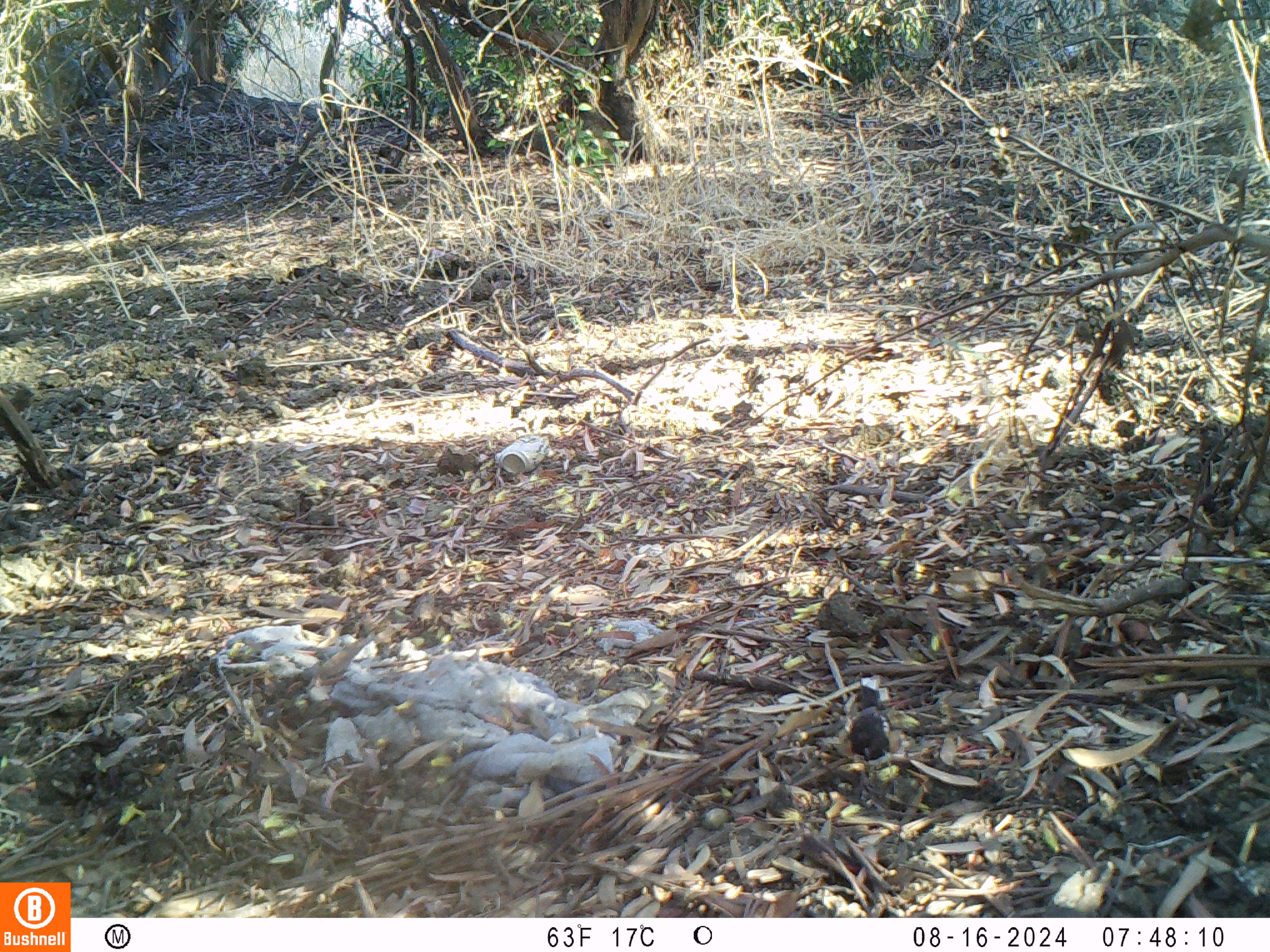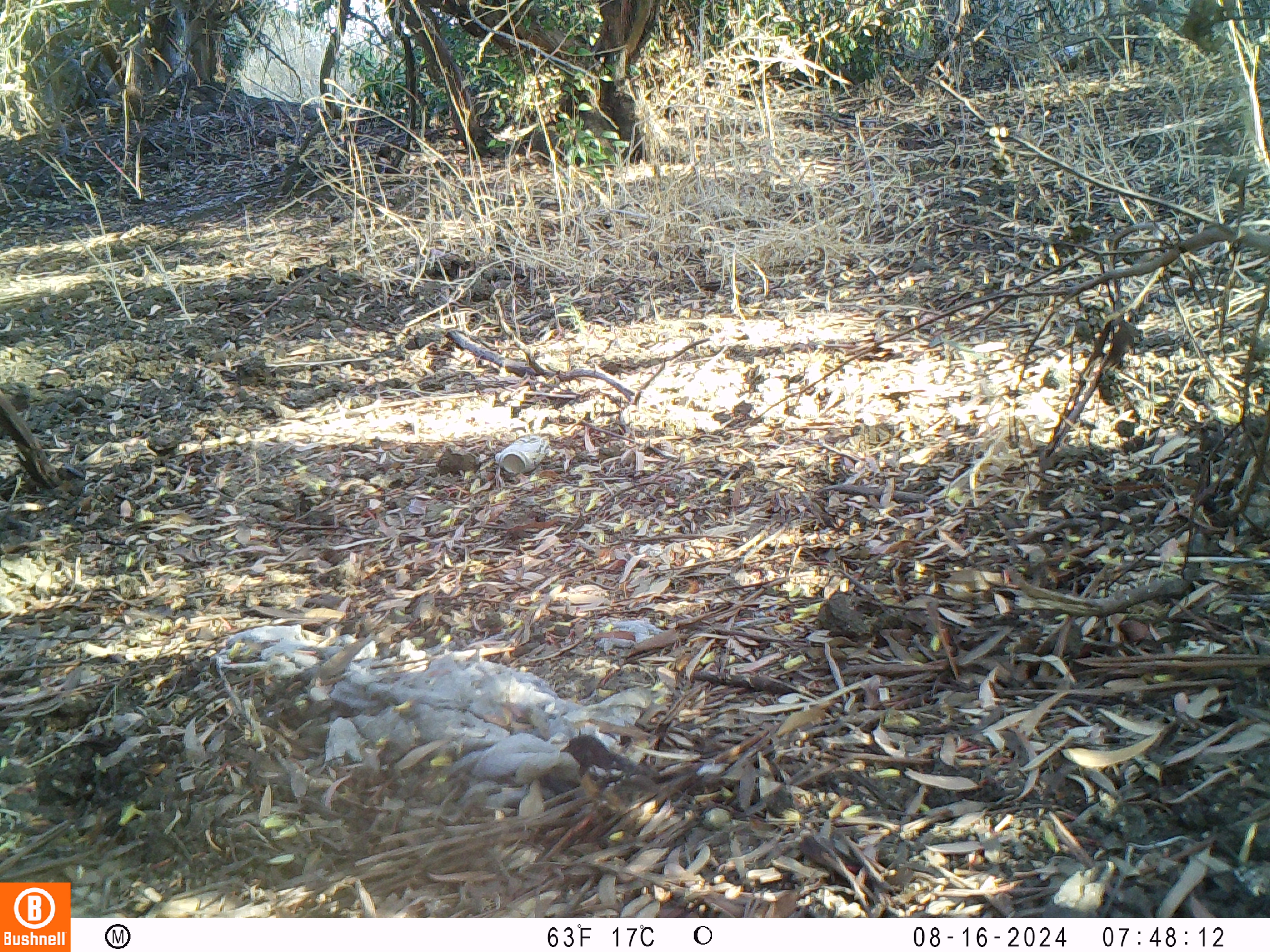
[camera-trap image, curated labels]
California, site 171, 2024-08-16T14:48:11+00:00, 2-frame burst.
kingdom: Animalia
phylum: Chordata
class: Aves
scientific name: Aves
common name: bird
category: unknown bird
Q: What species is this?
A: Unknown bird (bird) (Aves).